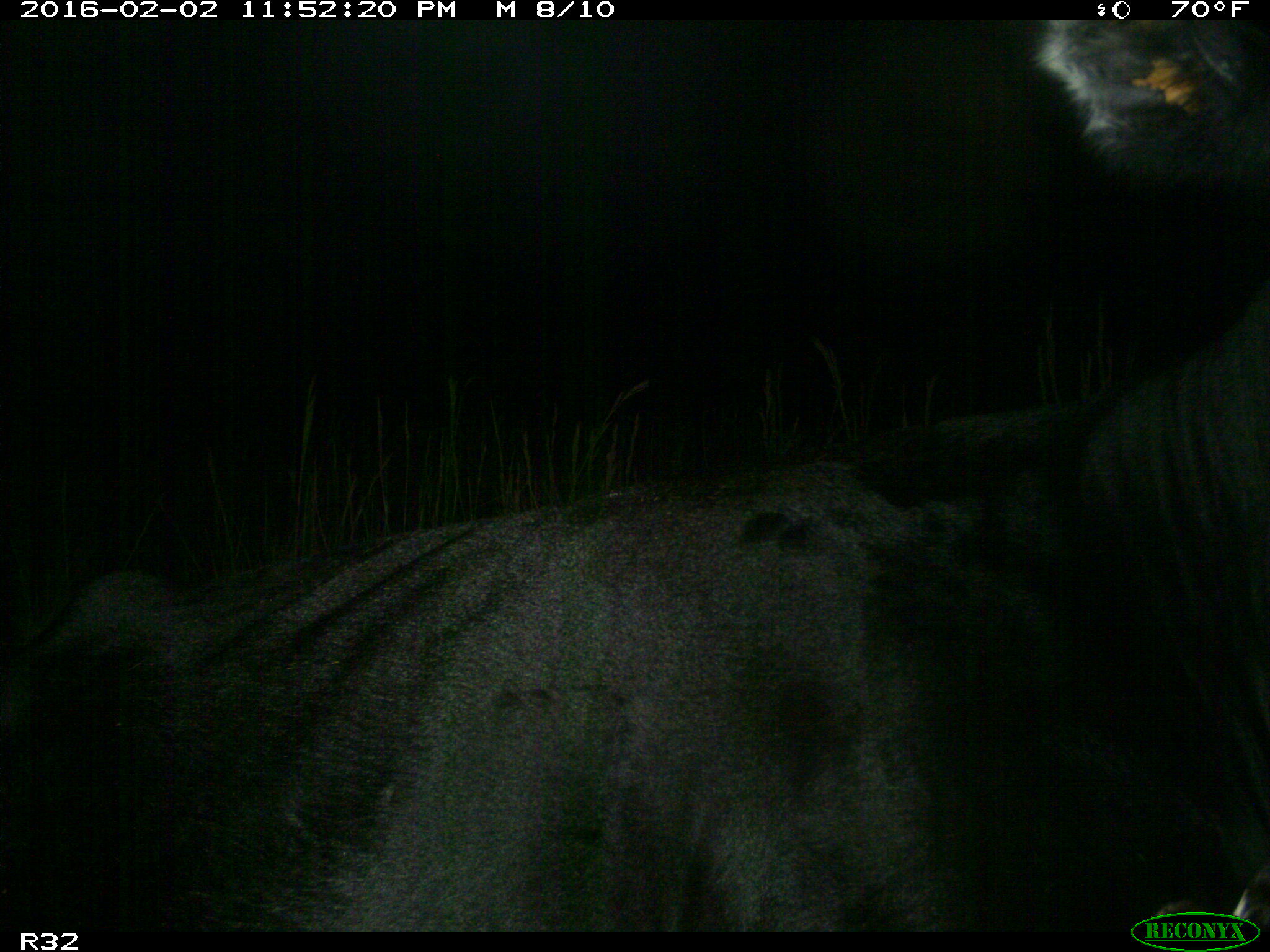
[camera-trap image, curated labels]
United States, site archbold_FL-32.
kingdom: Animalia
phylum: Chordata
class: Mammalia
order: Artiodactyla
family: Bovidae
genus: Bos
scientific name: Bos taurus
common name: domestic cow